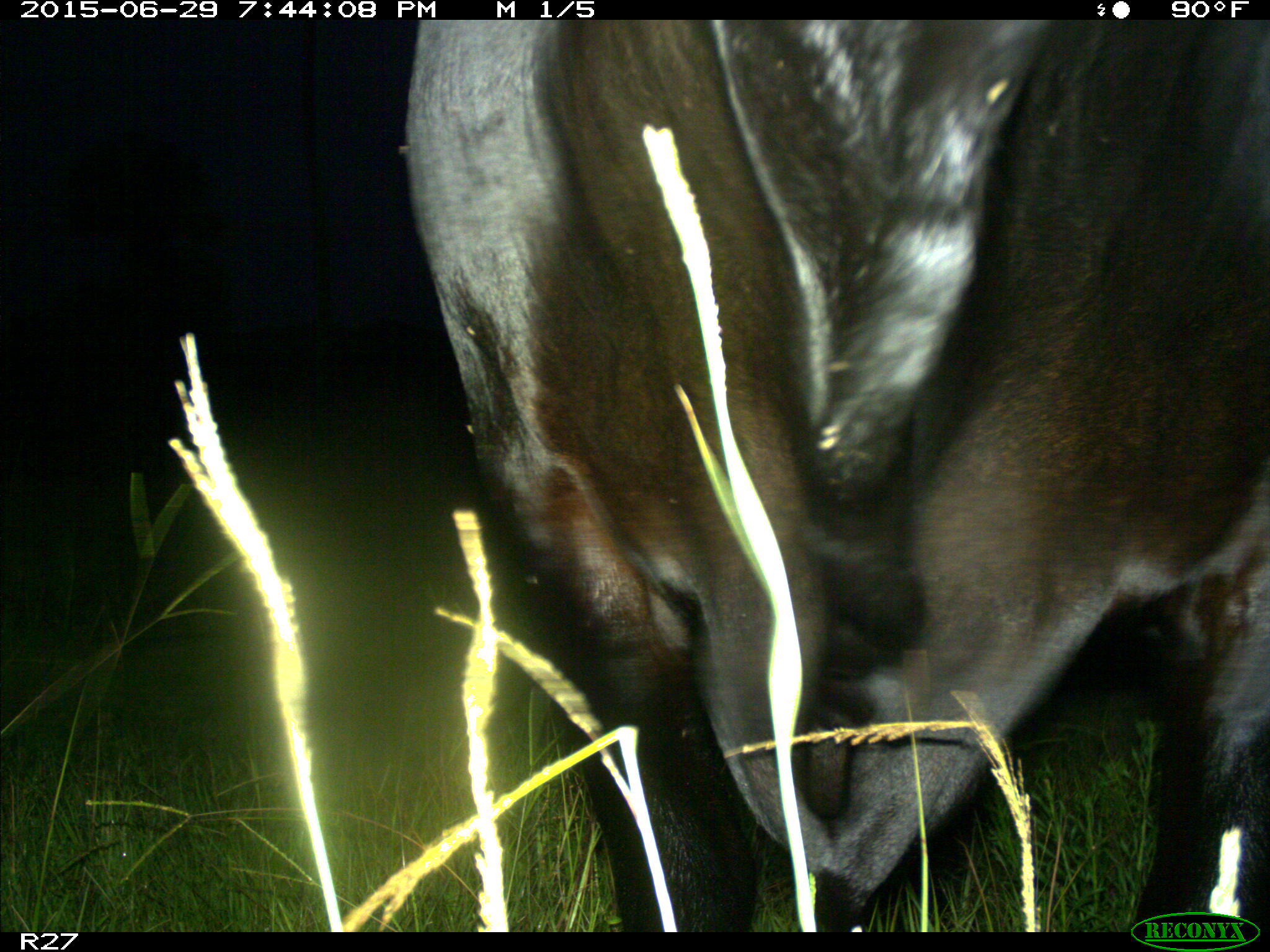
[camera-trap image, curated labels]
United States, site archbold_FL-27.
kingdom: Animalia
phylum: Chordata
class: Mammalia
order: Artiodactyla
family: Bovidae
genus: Bos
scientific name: Bos taurus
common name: domestic cow